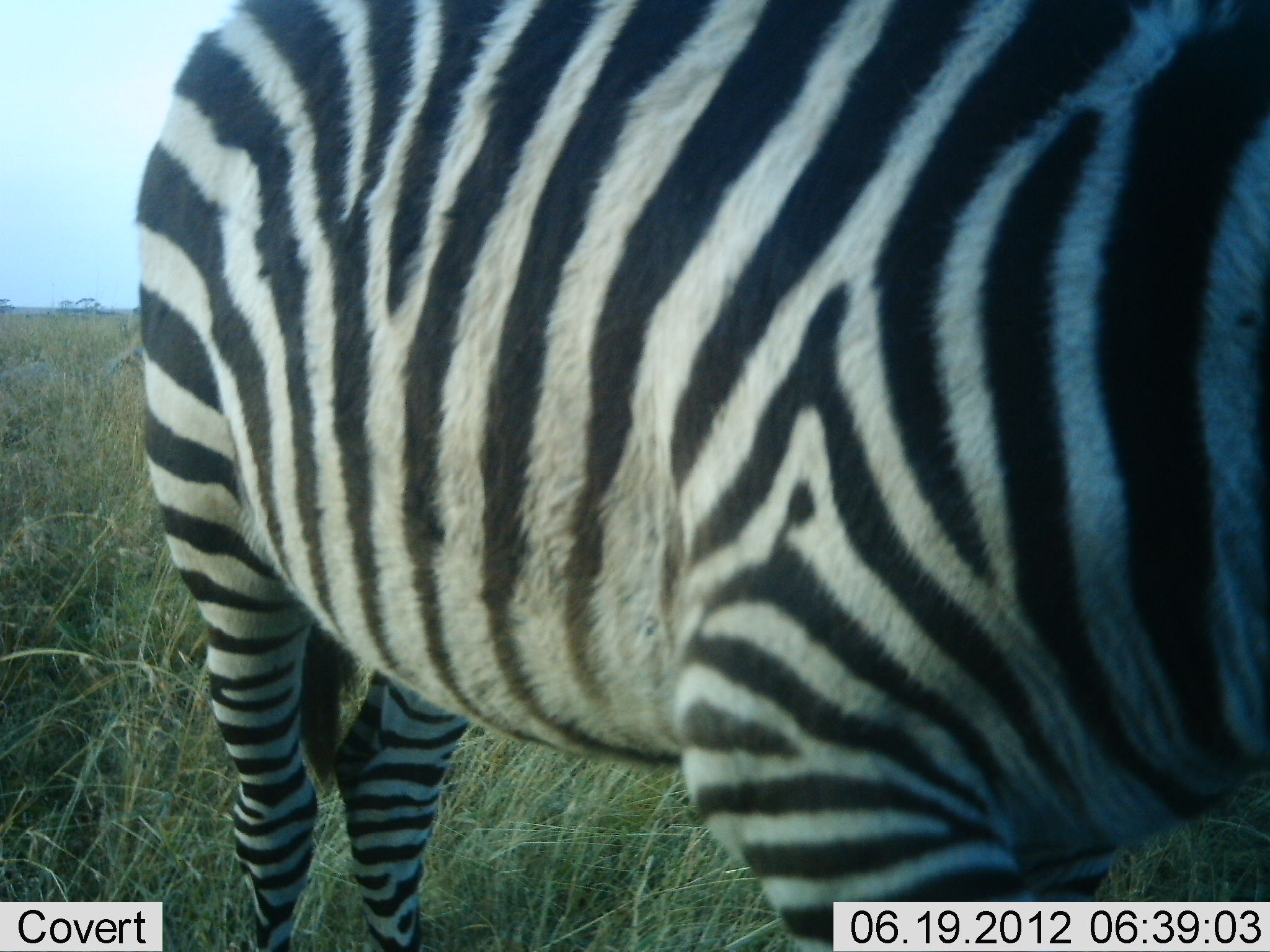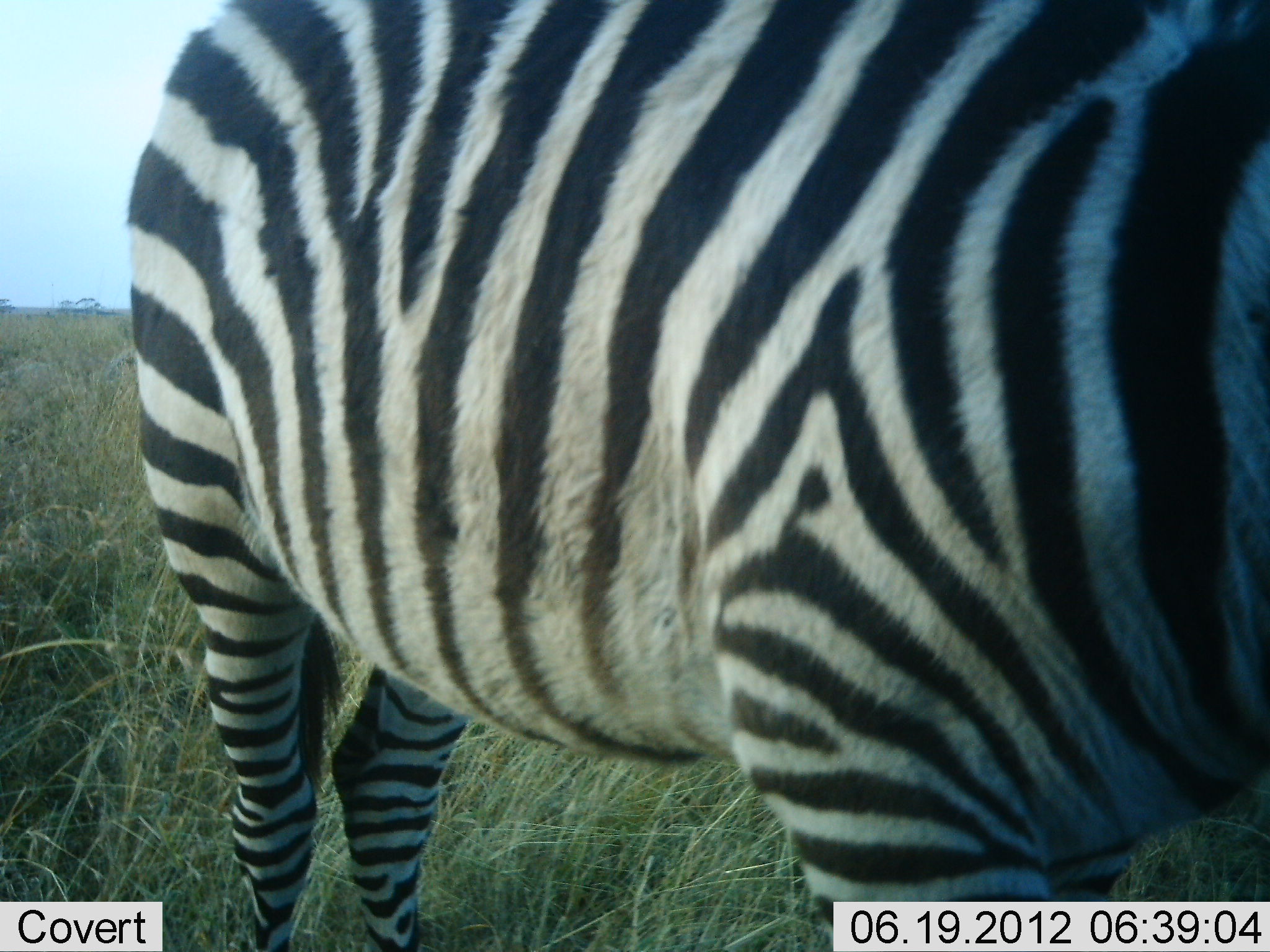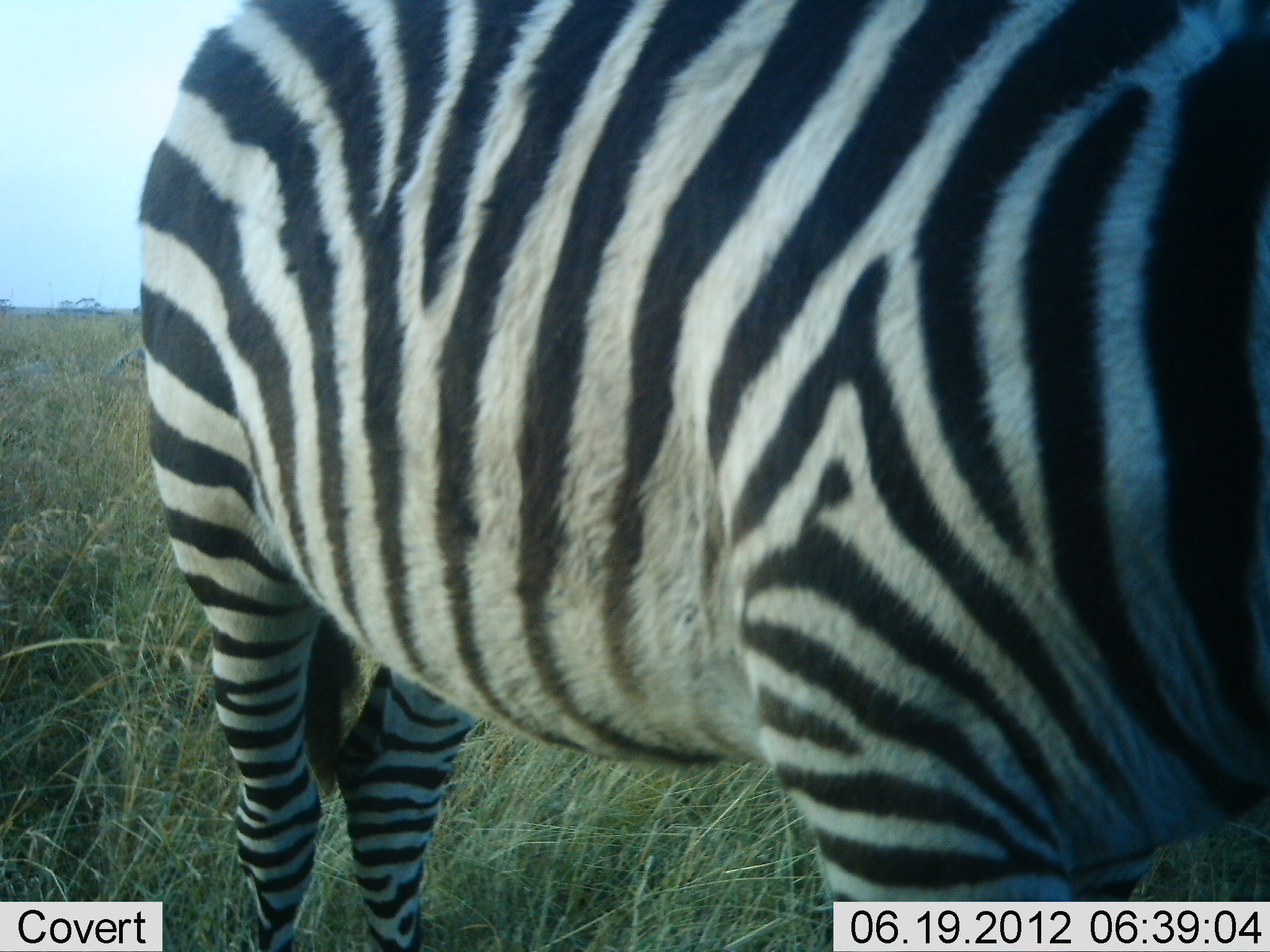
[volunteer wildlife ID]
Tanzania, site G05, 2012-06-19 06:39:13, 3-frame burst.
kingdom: Animalia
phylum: Chordata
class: Mammalia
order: Perissodactyla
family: Equidae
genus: Equus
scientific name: Equus quagga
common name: plains zebra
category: zebra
Zebra (plains zebra) (Equus quagga), count 1. Behavior (volunteer vote fractions): standing 100%, resting 0%, moving 0%, interacting 0%. Young present (vote fraction): 0%. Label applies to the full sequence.